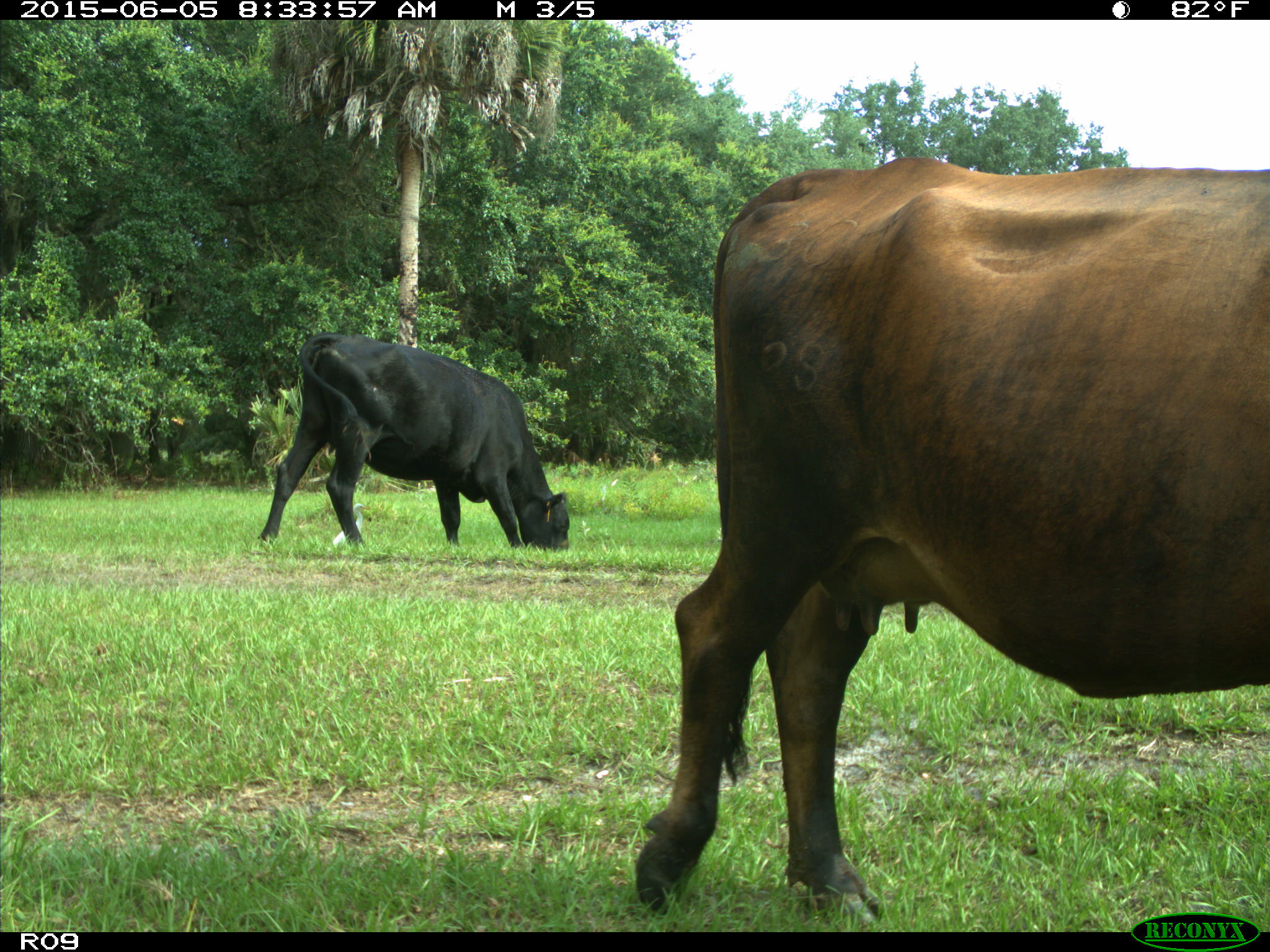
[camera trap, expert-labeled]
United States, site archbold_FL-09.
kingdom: Animalia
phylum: Chordata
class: Mammalia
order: Artiodactyla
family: Bovidae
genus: Bos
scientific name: Bos taurus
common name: domestic cow